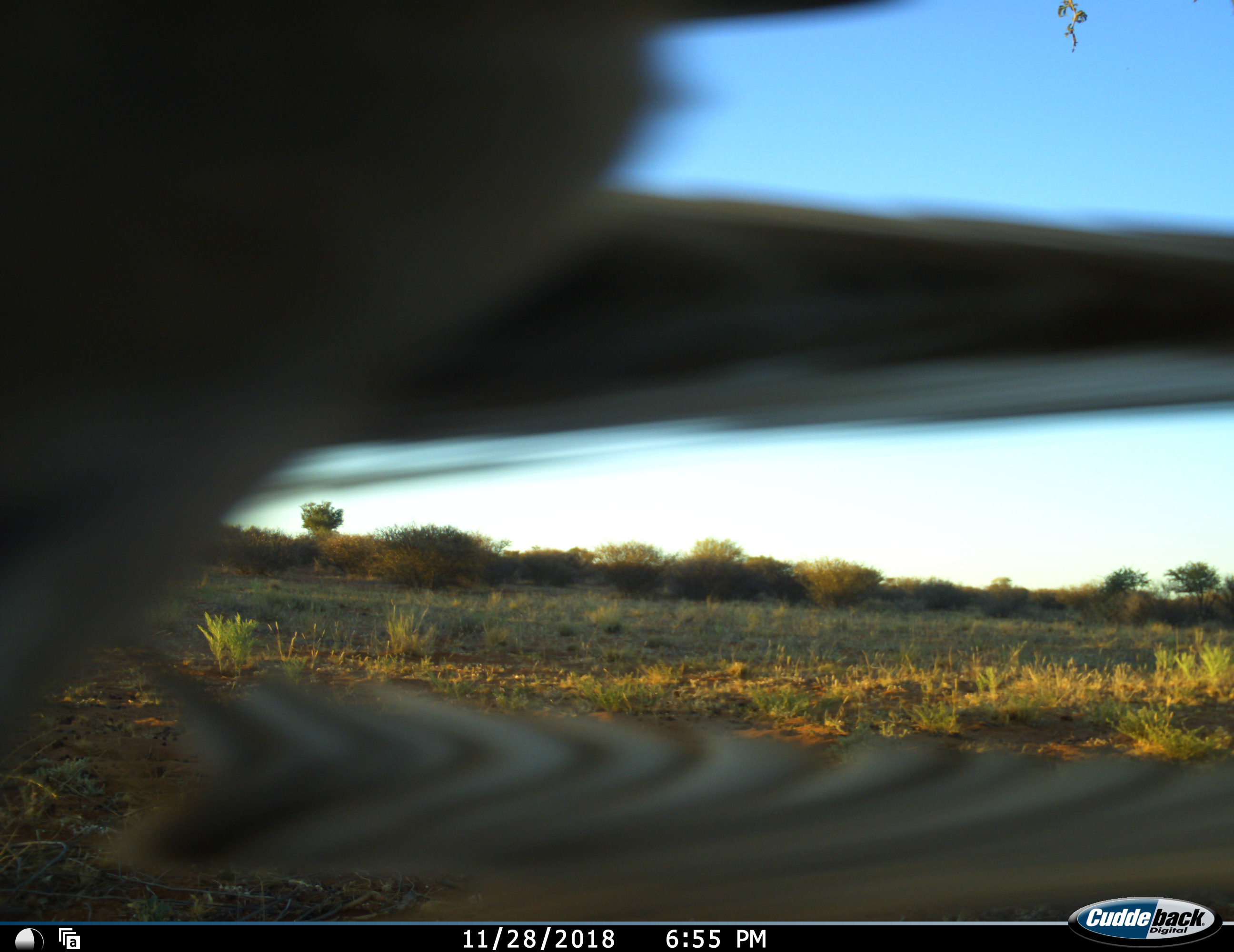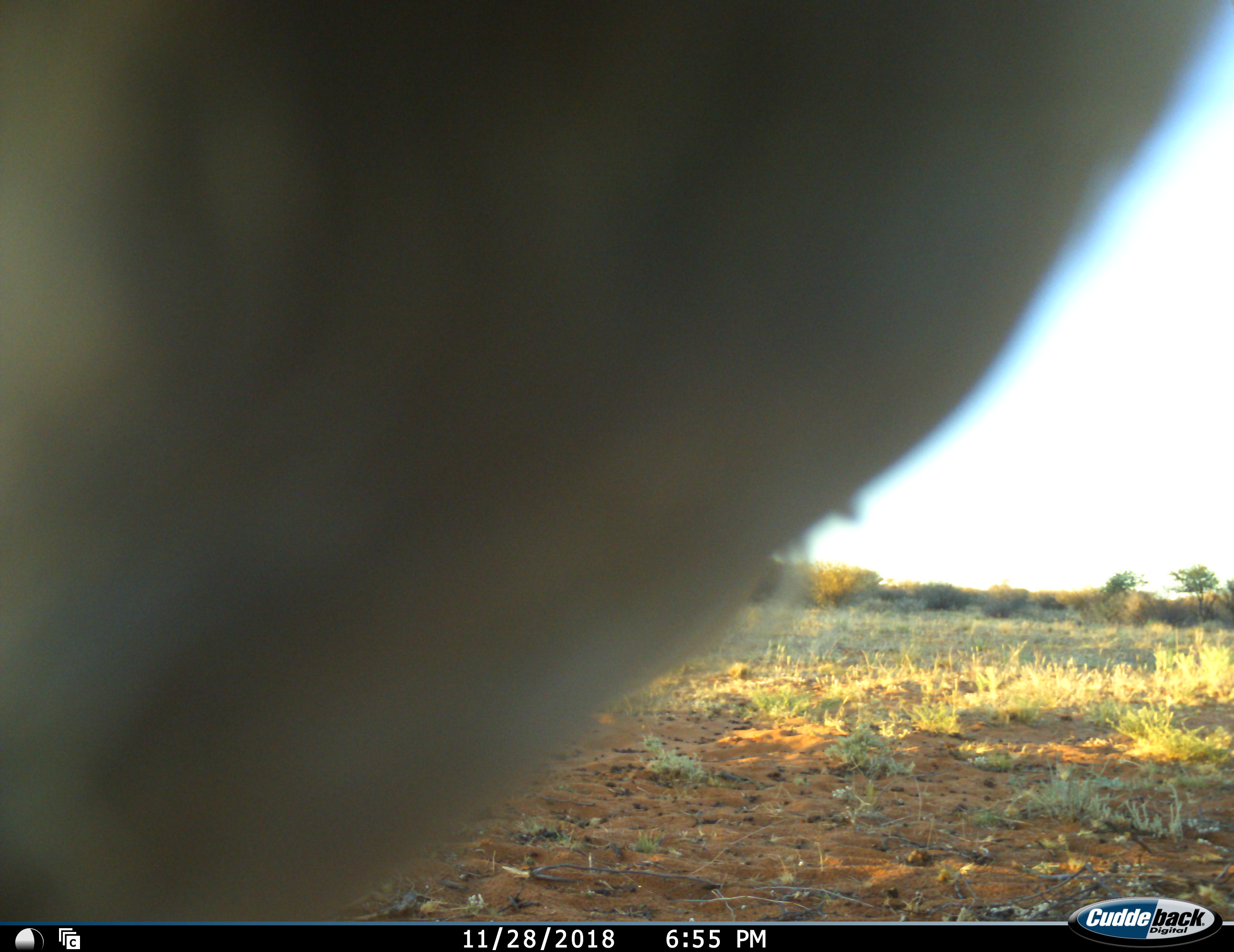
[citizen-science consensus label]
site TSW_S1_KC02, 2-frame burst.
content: unidentified animal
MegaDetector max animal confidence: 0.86